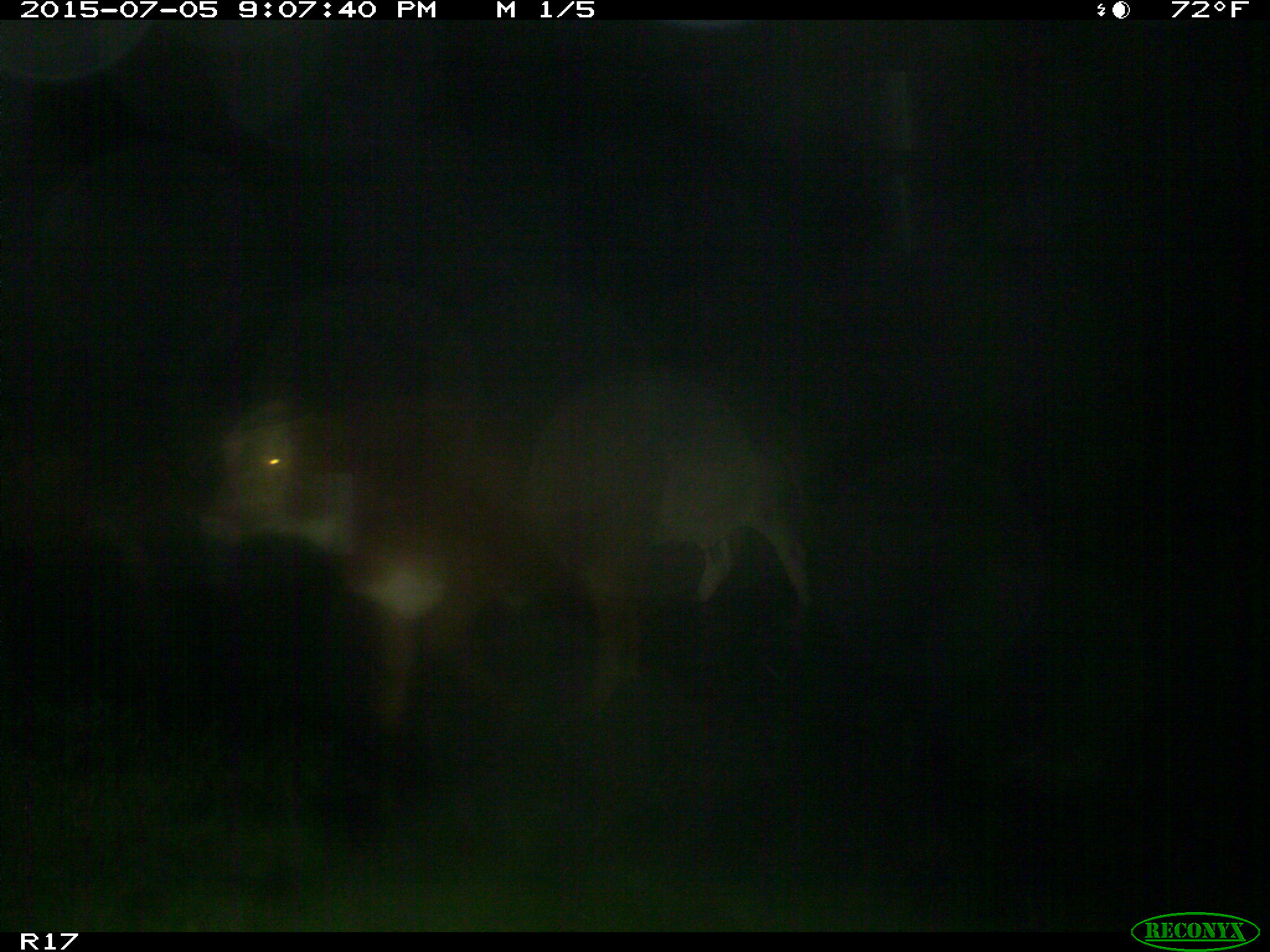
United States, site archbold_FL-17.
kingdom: Animalia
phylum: Chordata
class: Mammalia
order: Artiodactyla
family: Bovidae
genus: Bos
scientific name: Bos taurus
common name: domestic cow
Bos taurus (domestic cow).